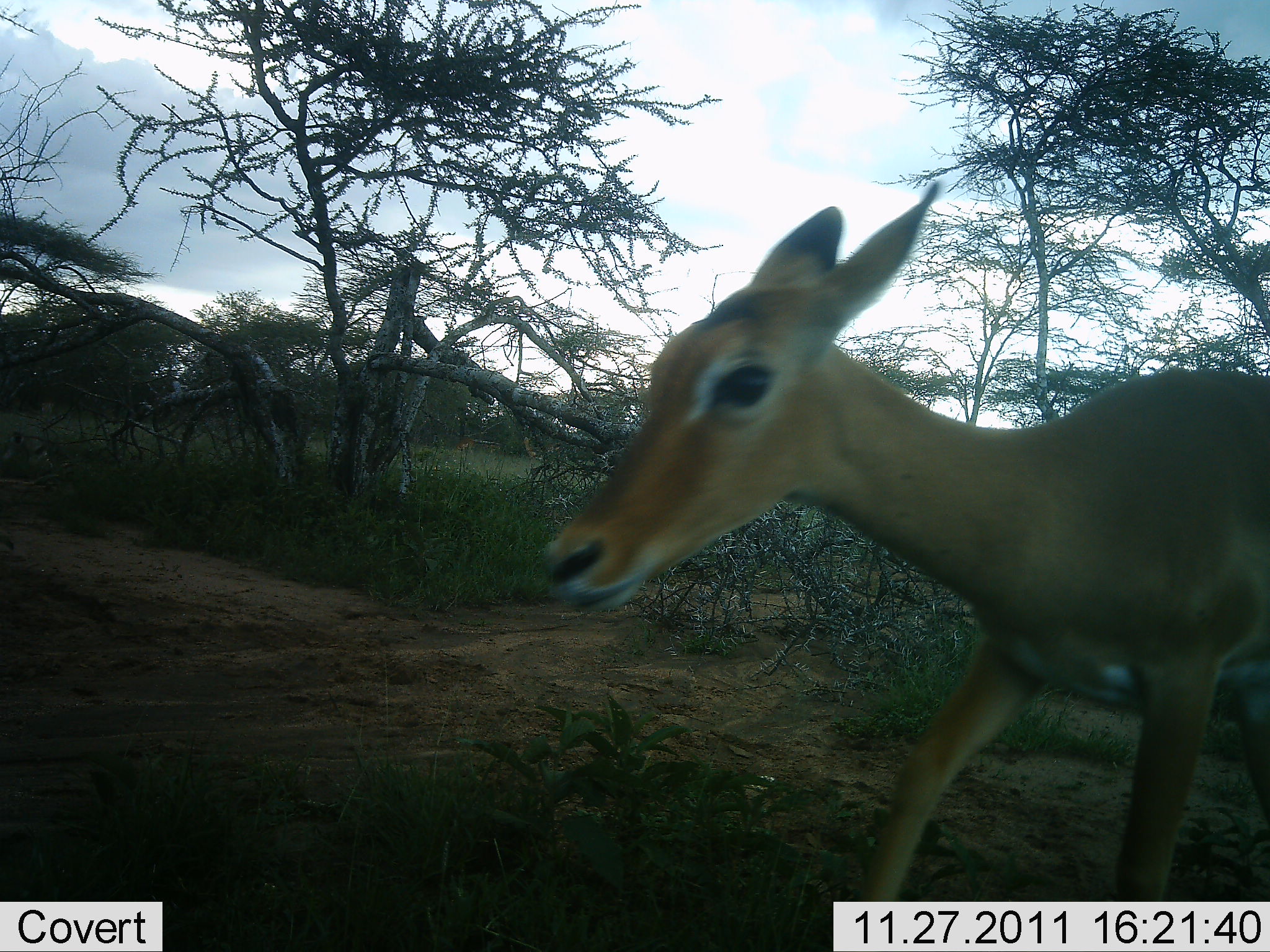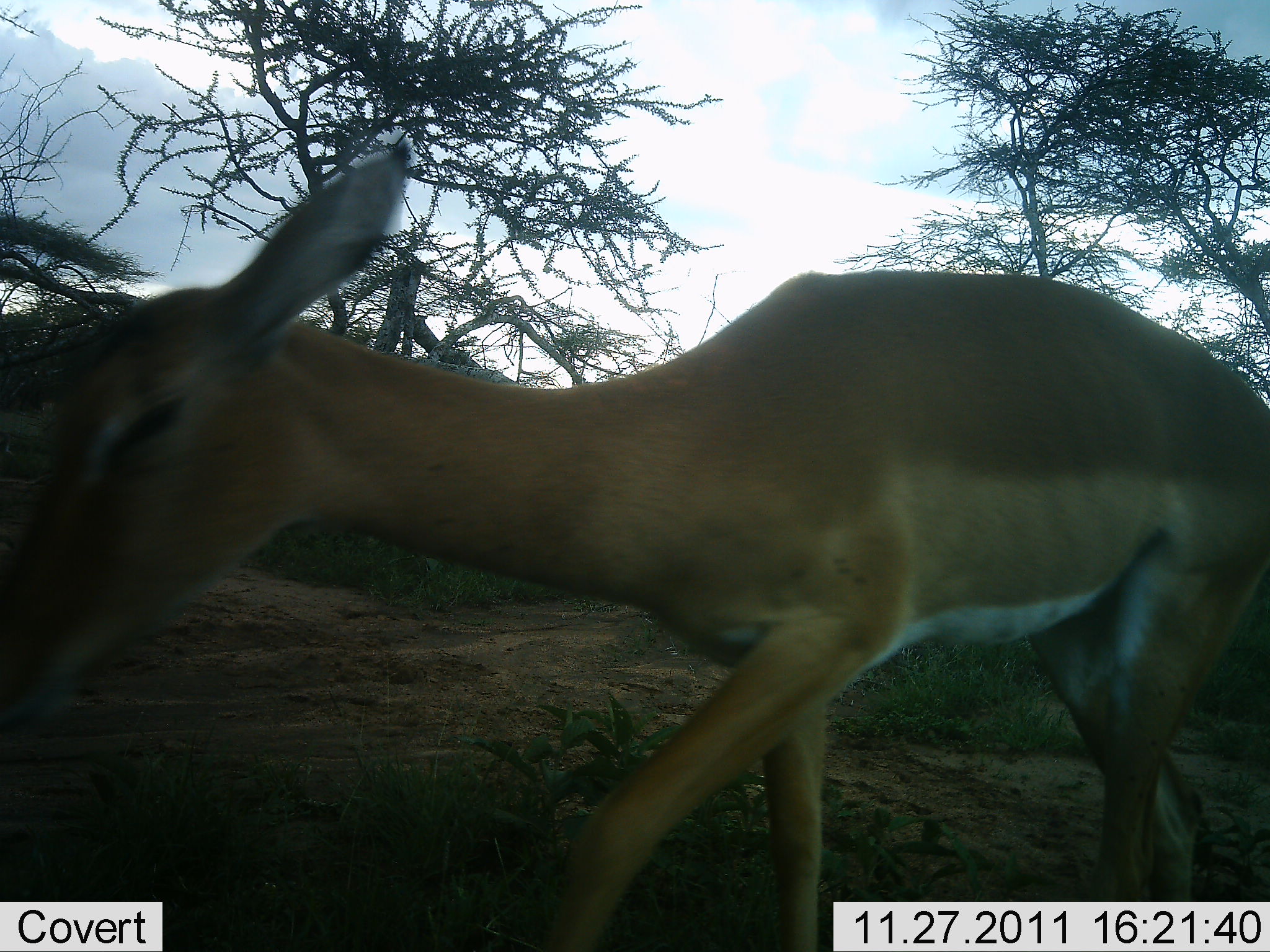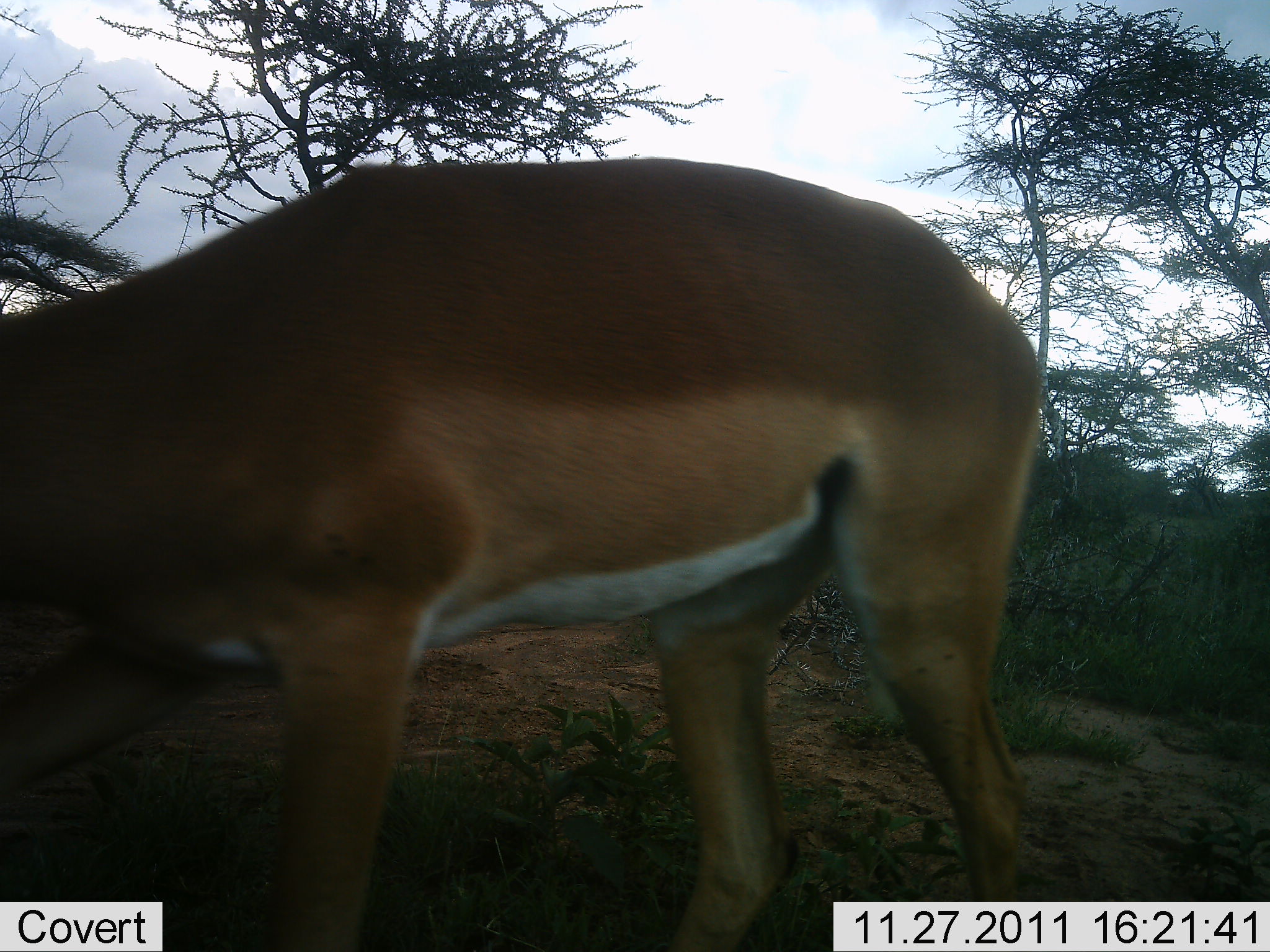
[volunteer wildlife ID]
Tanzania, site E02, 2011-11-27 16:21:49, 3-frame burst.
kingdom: Animalia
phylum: Chordata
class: Mammalia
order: Artiodactyla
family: Bovidae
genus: Aepyceros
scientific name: Aepyceros melampus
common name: impala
Impala (Aepyceros melampus), count 1. Behavior (volunteer vote fractions): standing 0%, resting 0%, moving 100%, interacting 0%. Young present (vote fraction): 0%. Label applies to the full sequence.